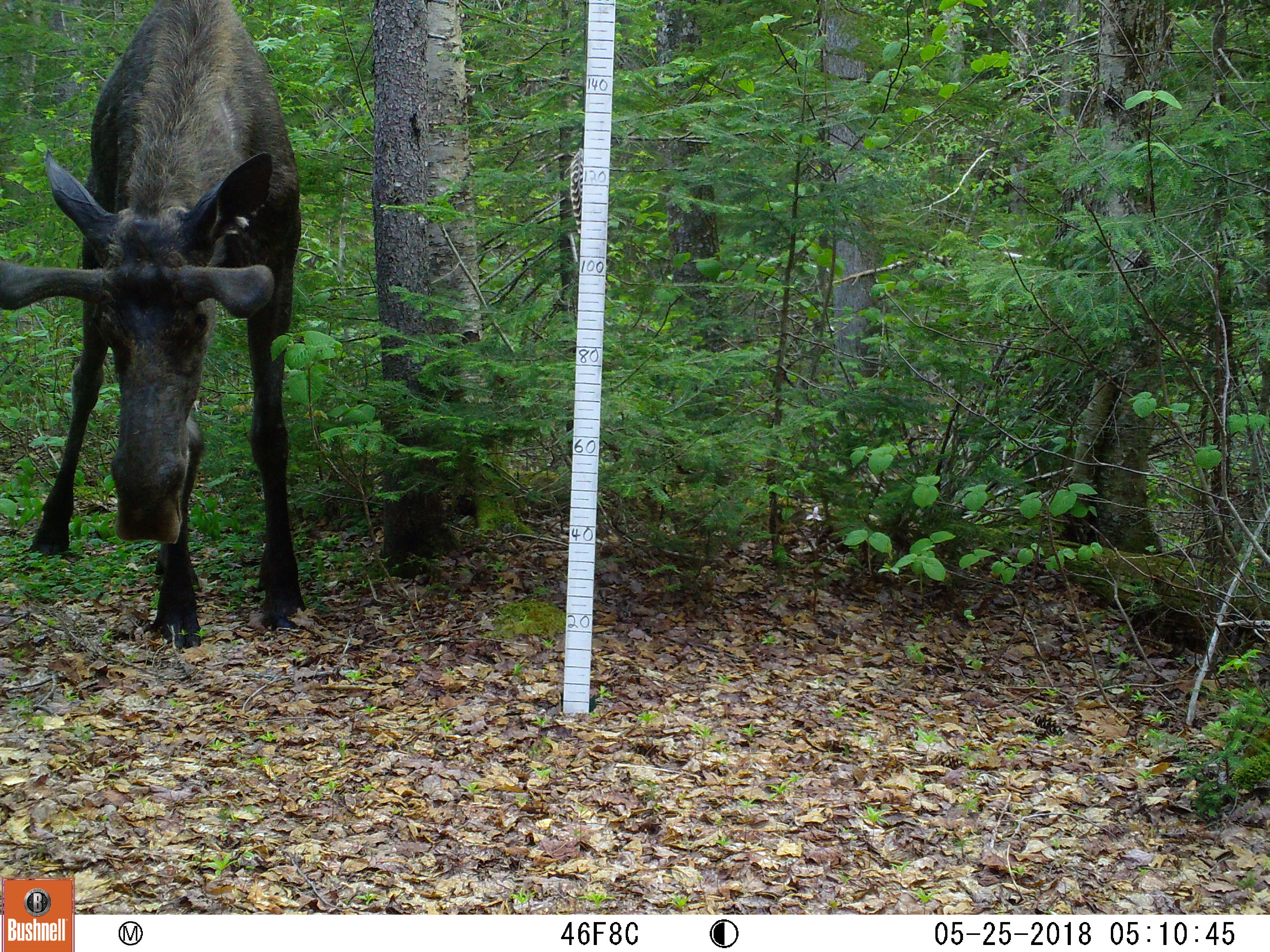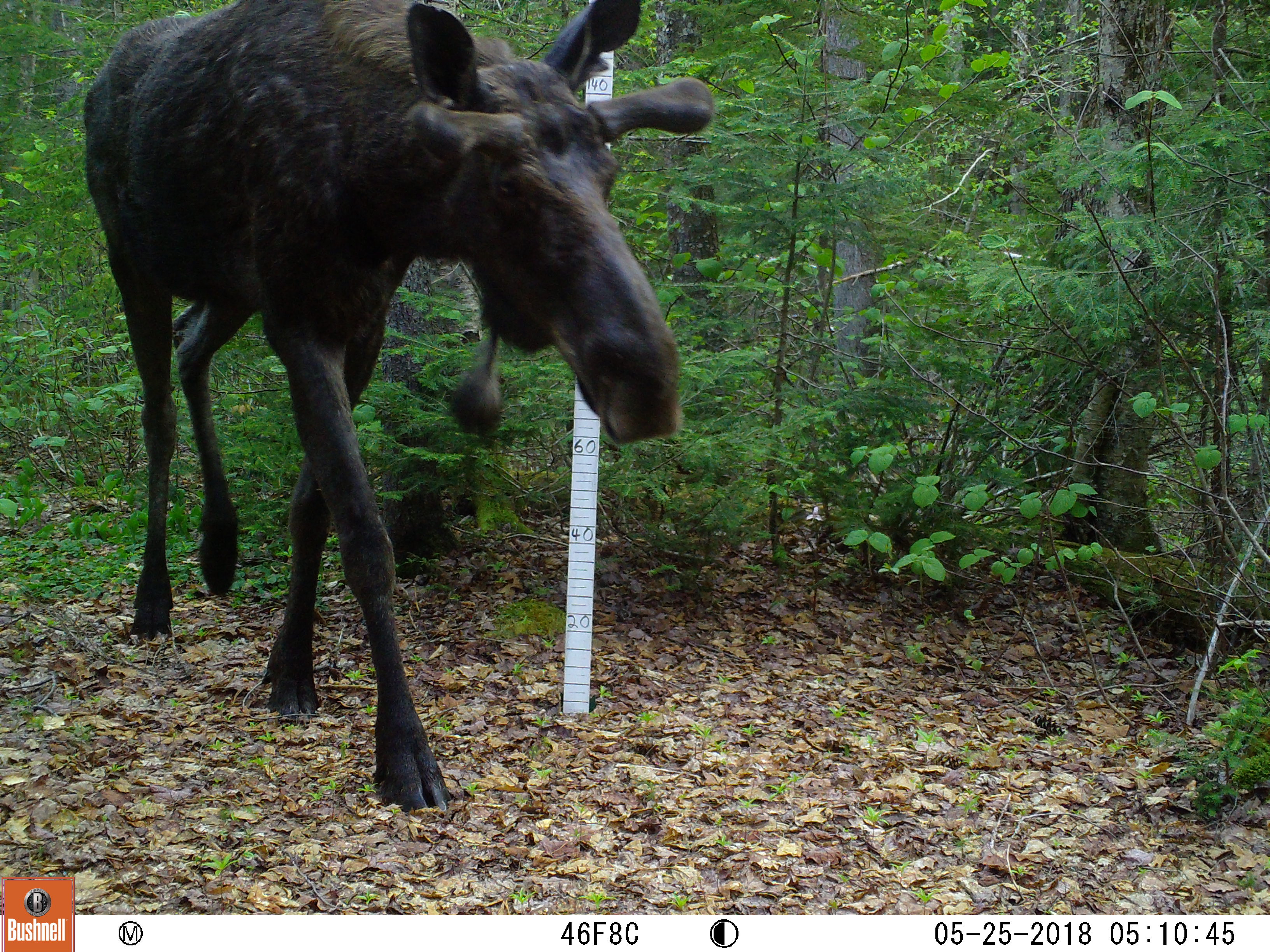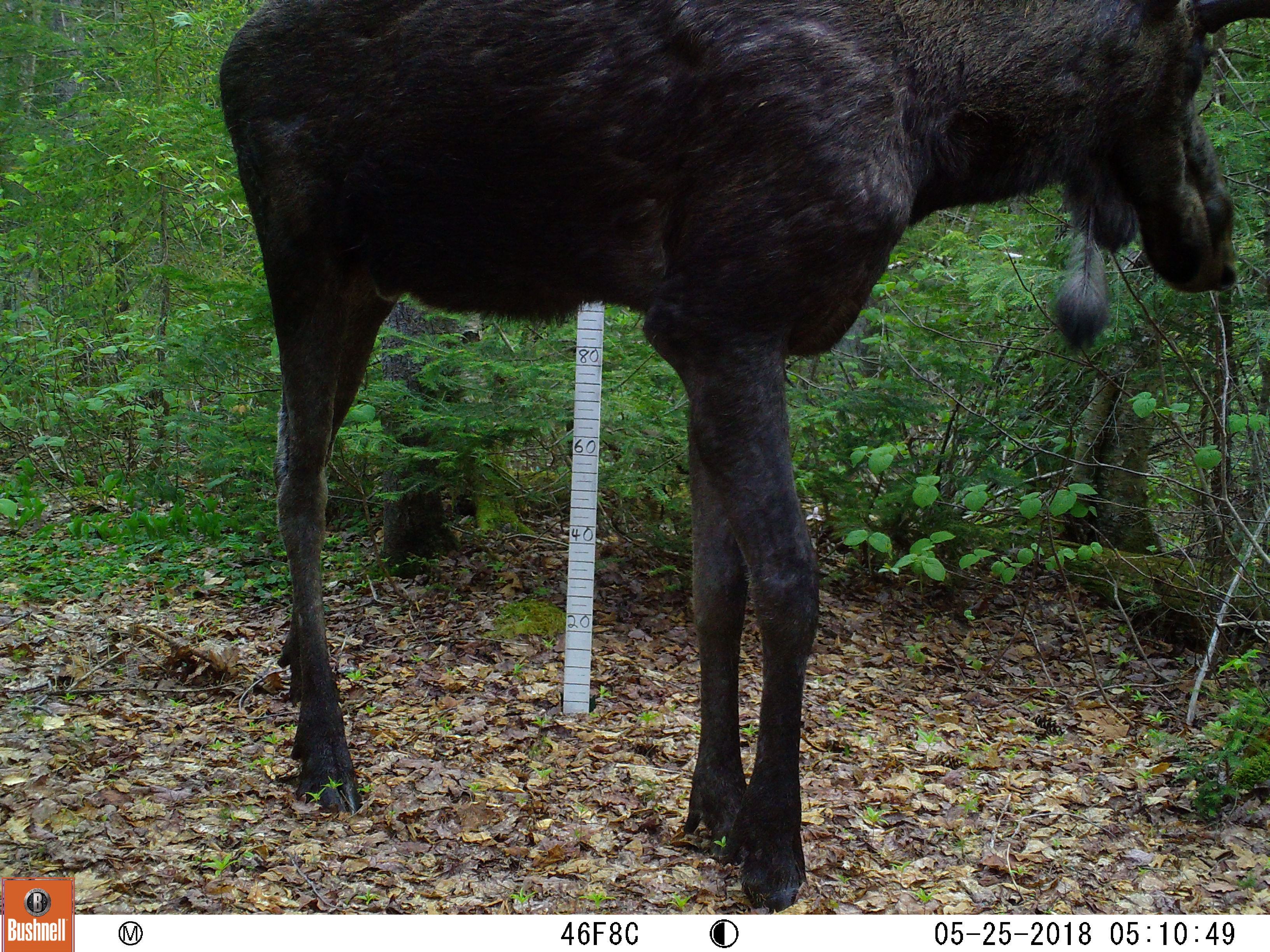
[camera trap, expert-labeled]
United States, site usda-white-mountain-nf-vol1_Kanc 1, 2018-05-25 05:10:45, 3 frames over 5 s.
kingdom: Animalia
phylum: Chordata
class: Mammalia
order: Artiodactyla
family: Cervidae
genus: Alces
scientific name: Alces alces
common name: moose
Moose (Alces alces).